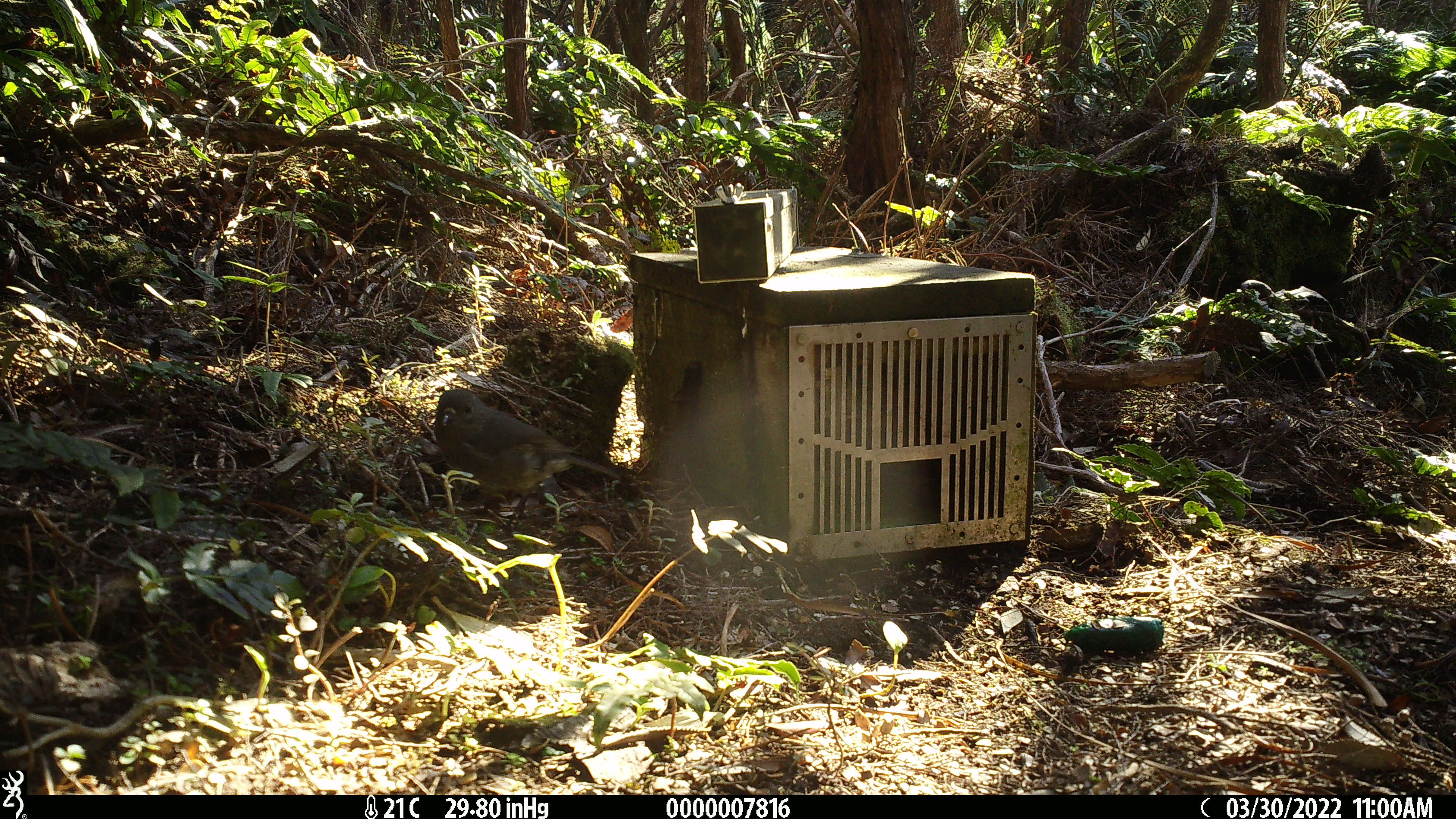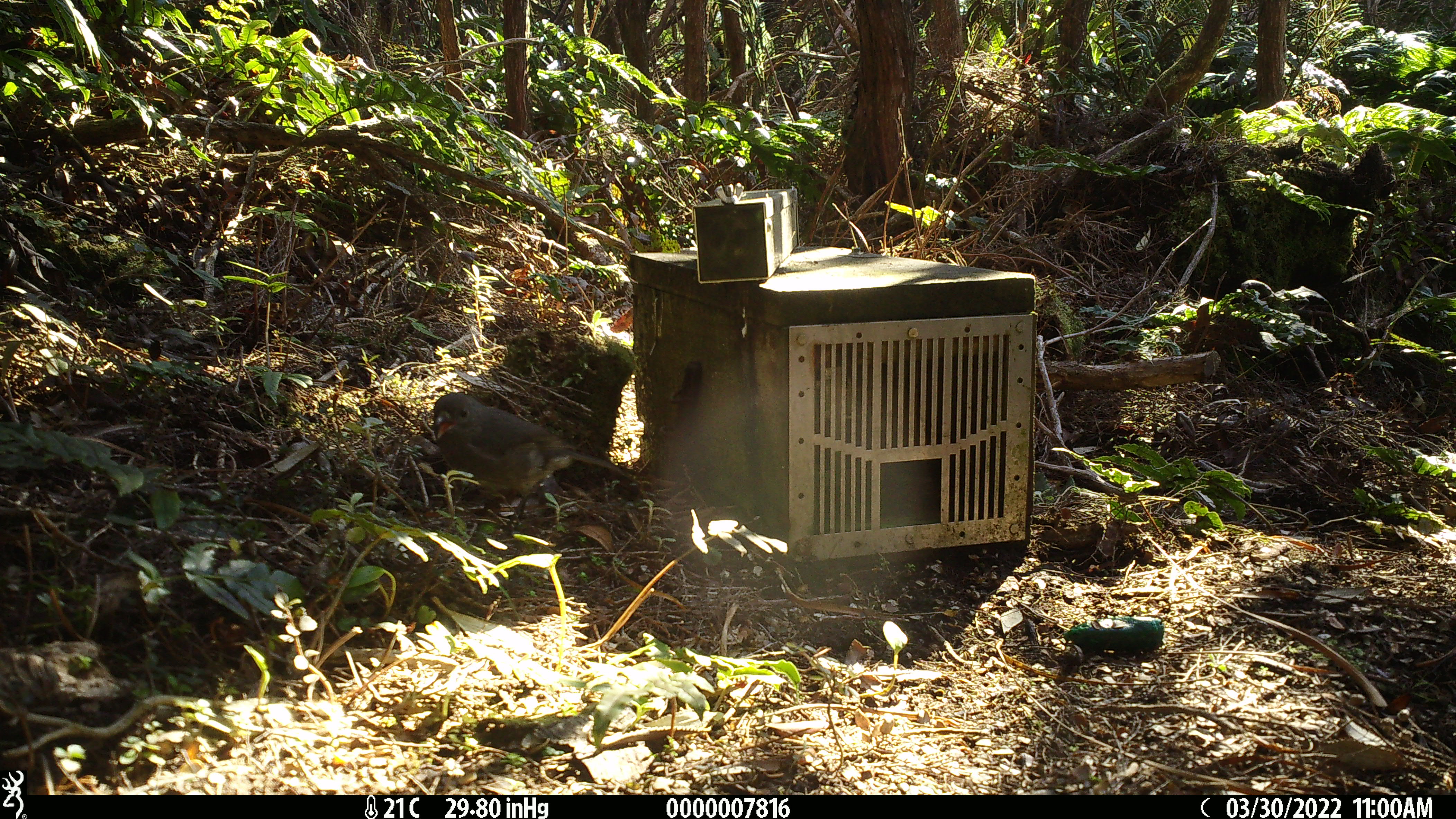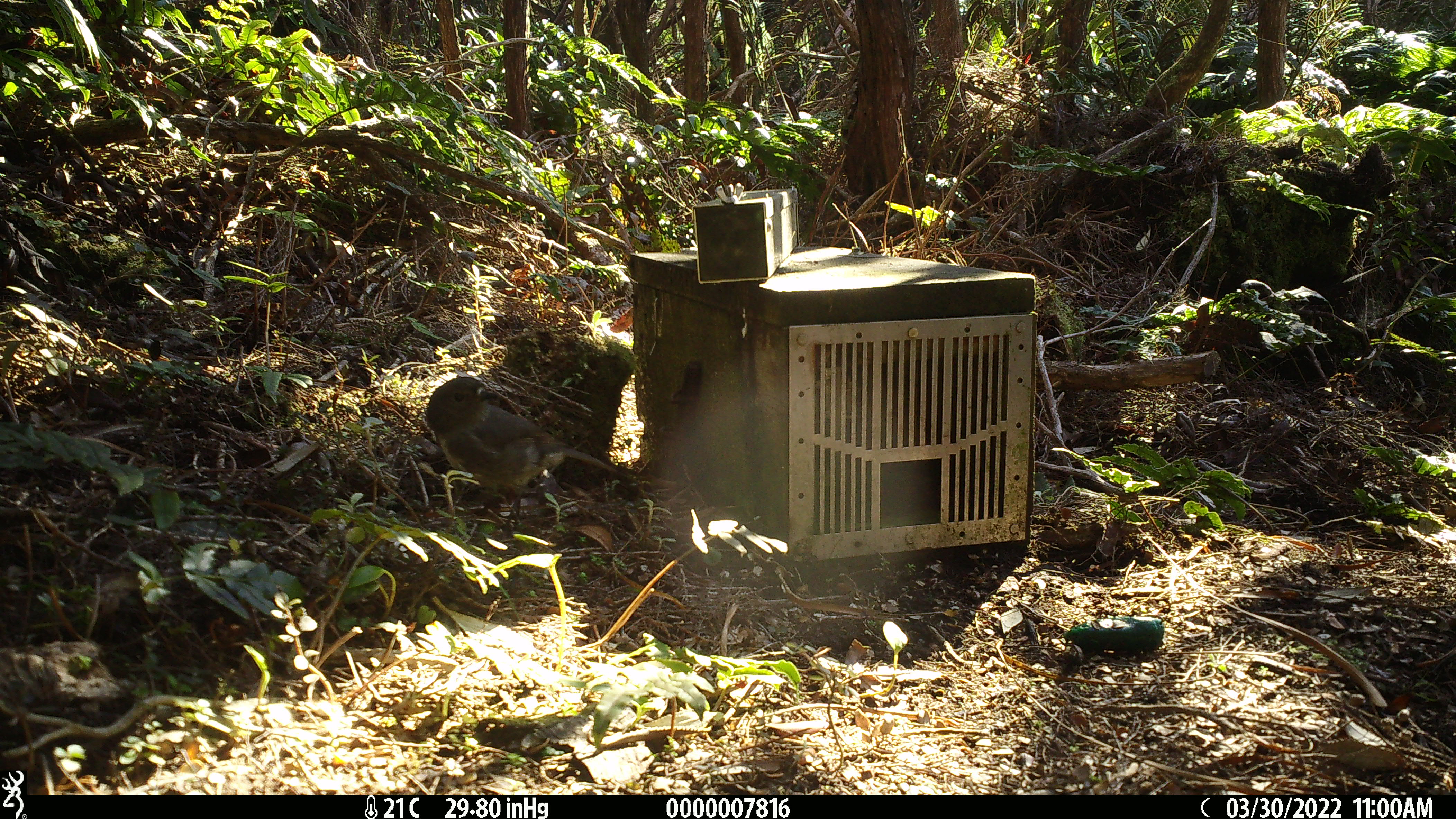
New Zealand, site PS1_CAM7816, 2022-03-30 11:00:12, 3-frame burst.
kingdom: Animalia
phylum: Chordata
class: Aves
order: Passeriformes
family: Petroicidae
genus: Petroica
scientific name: Petroica australis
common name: new zealand robin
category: robin